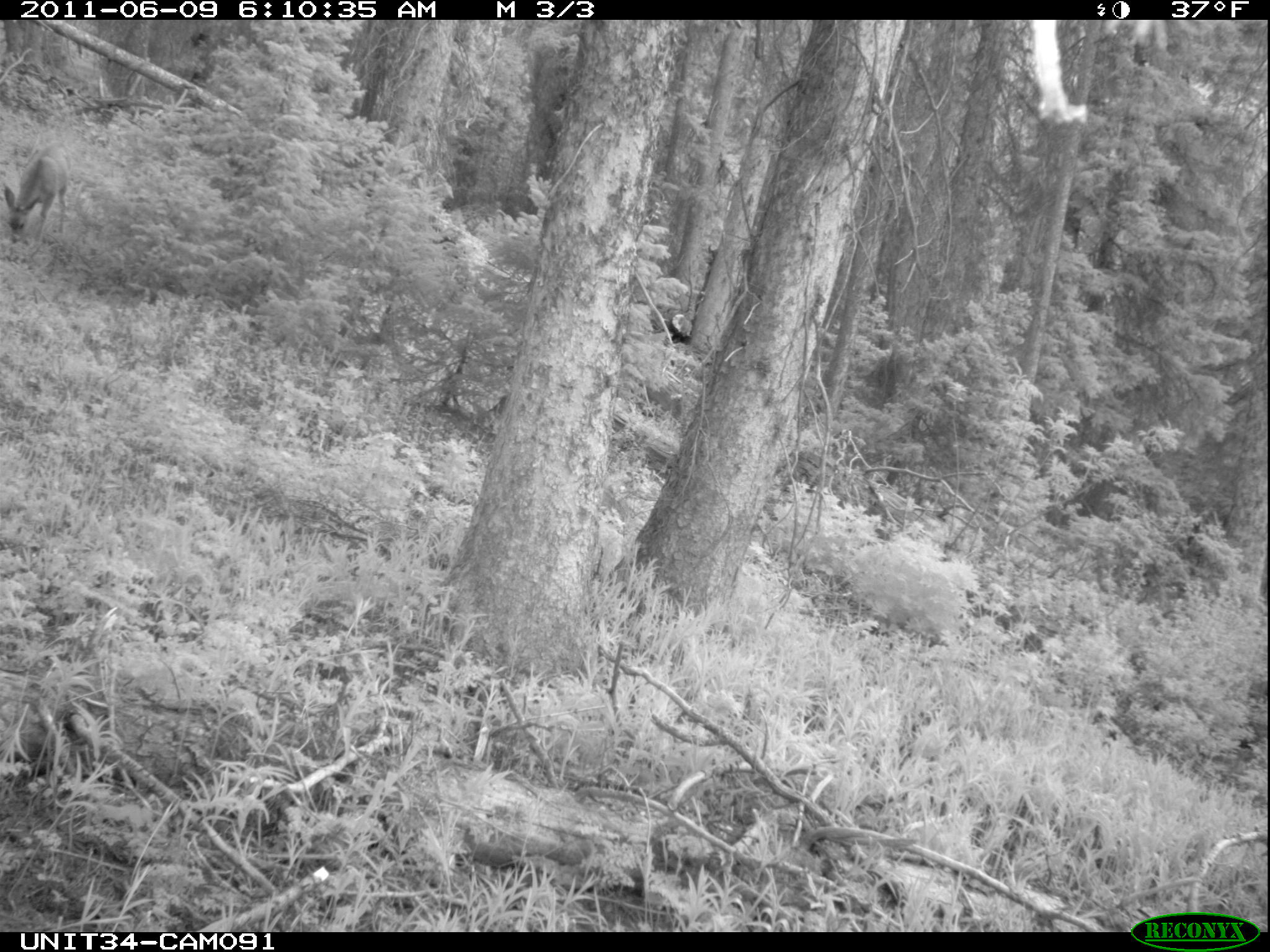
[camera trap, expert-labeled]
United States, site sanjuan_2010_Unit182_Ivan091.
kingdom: Animalia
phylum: Chordata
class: Mammalia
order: Artiodactyla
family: Cervidae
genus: Odocoileus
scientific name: Odocoileus hemionus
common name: mule deer